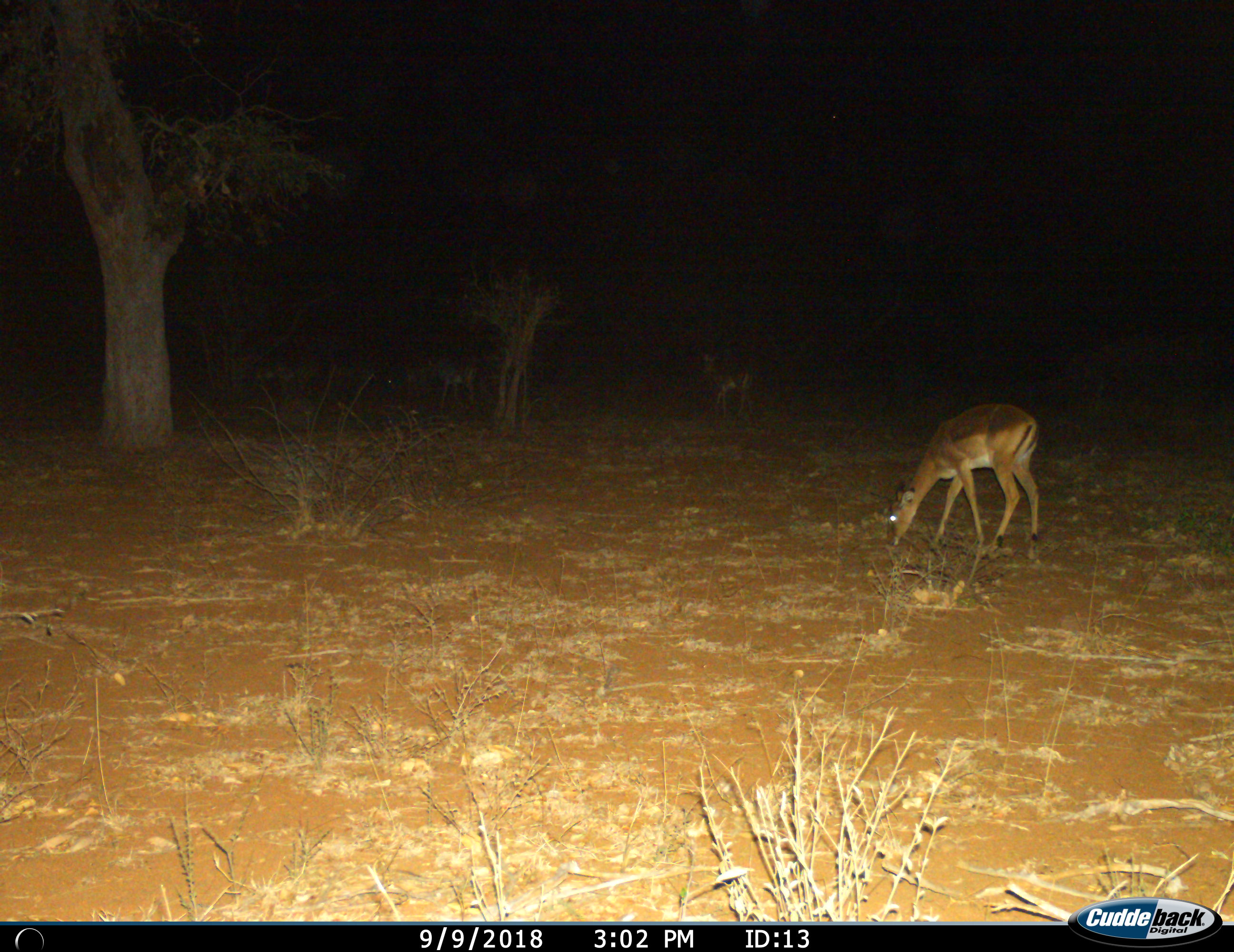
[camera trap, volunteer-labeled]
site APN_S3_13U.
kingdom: Animalia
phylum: Chordata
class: Mammalia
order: Artiodactyla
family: Bovidae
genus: Aepyceros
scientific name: Aepyceros melampus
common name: impala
Impala (Aepyceros melampus), count 1. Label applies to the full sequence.